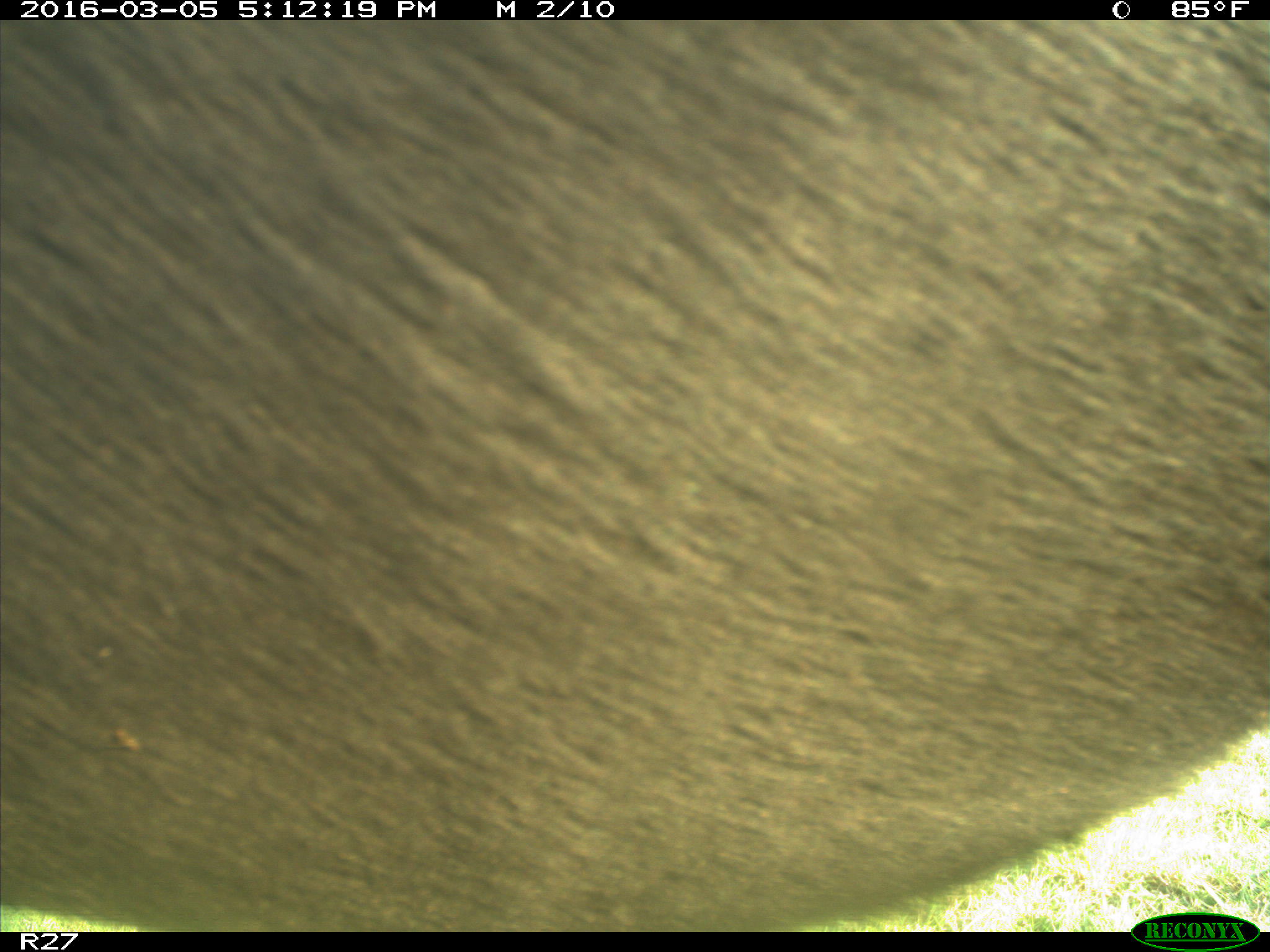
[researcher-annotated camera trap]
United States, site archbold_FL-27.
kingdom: Animalia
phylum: Chordata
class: Mammalia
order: Artiodactyla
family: Bovidae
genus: Bos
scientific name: Bos taurus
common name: domestic cow